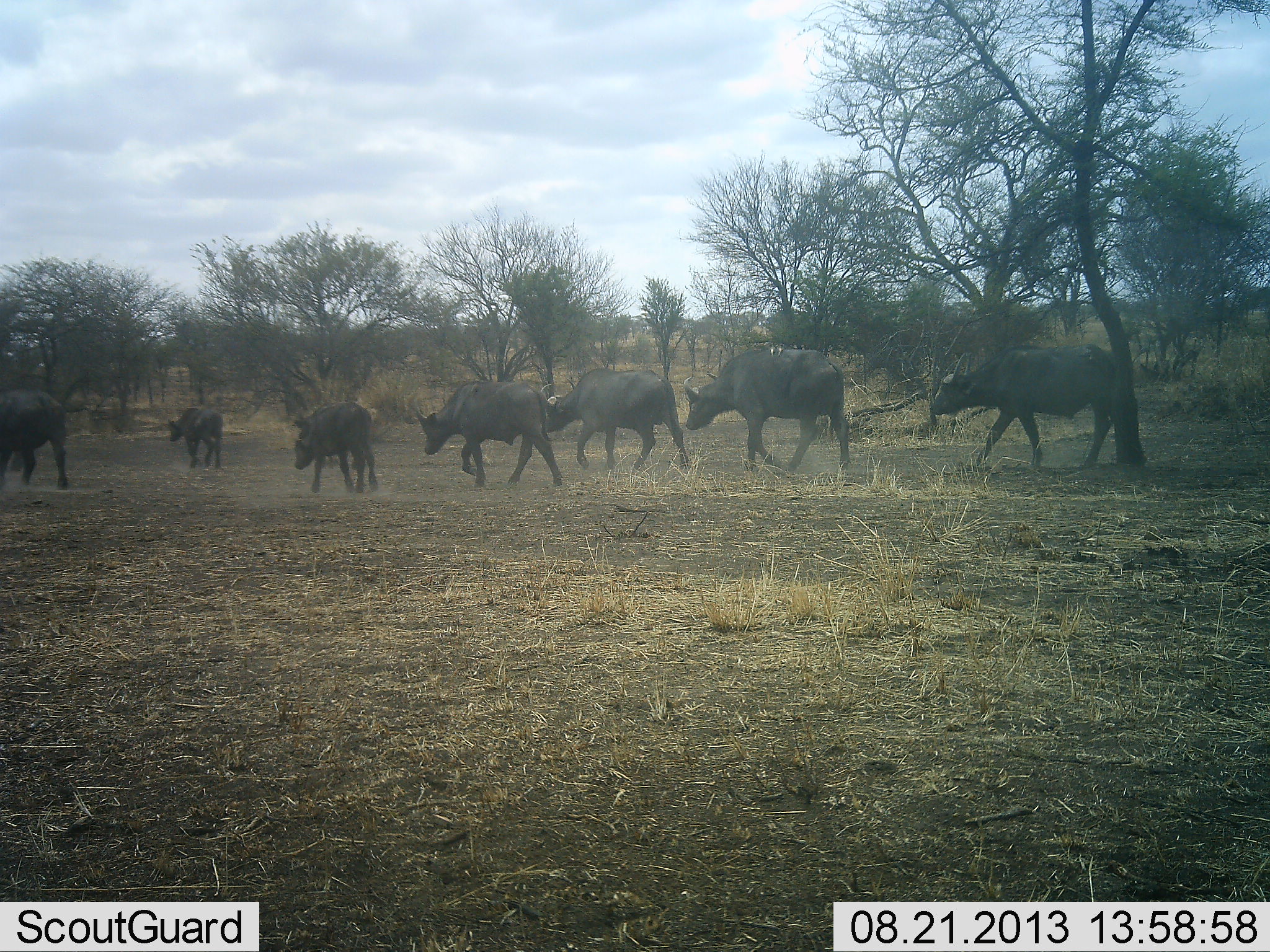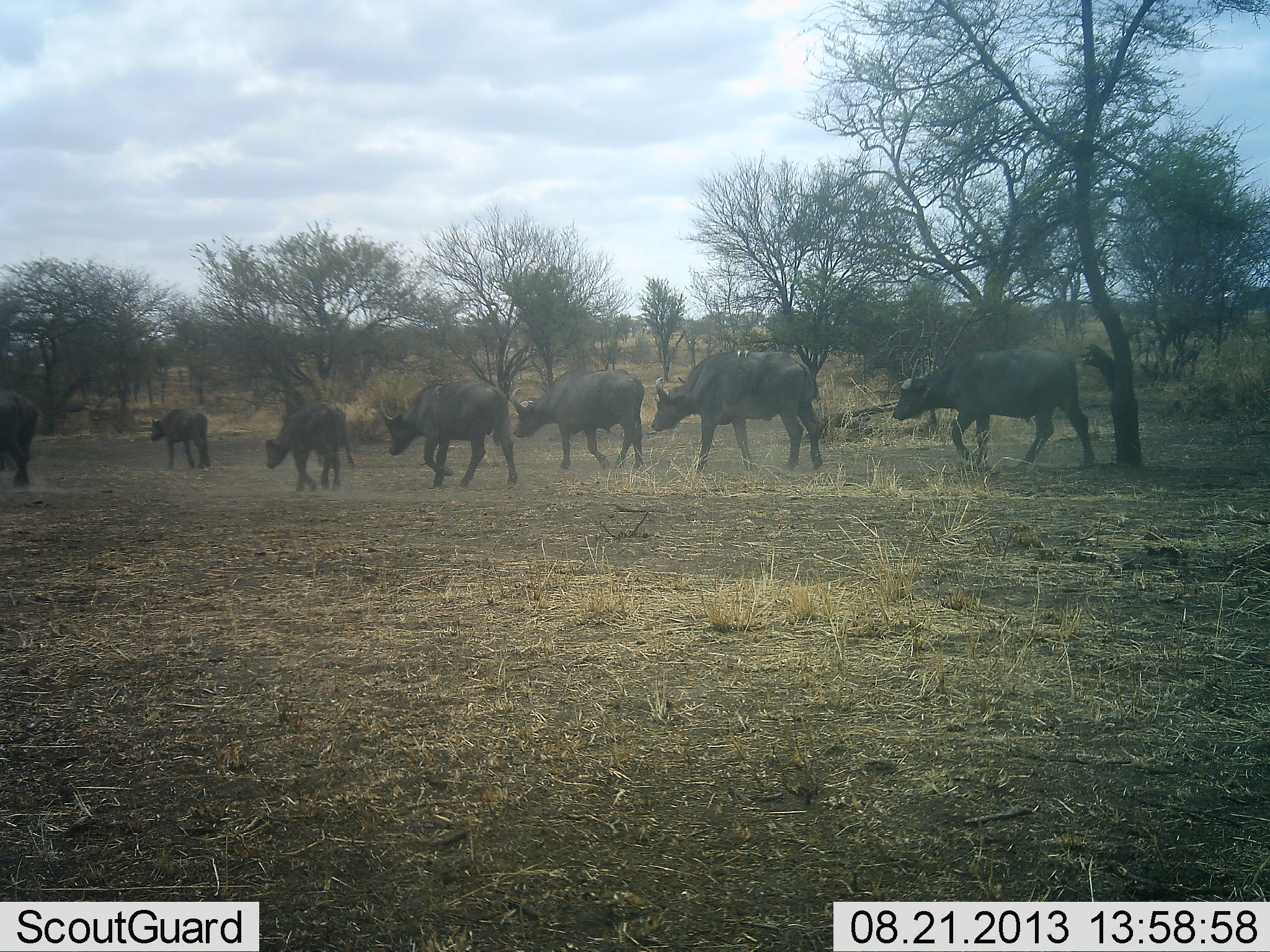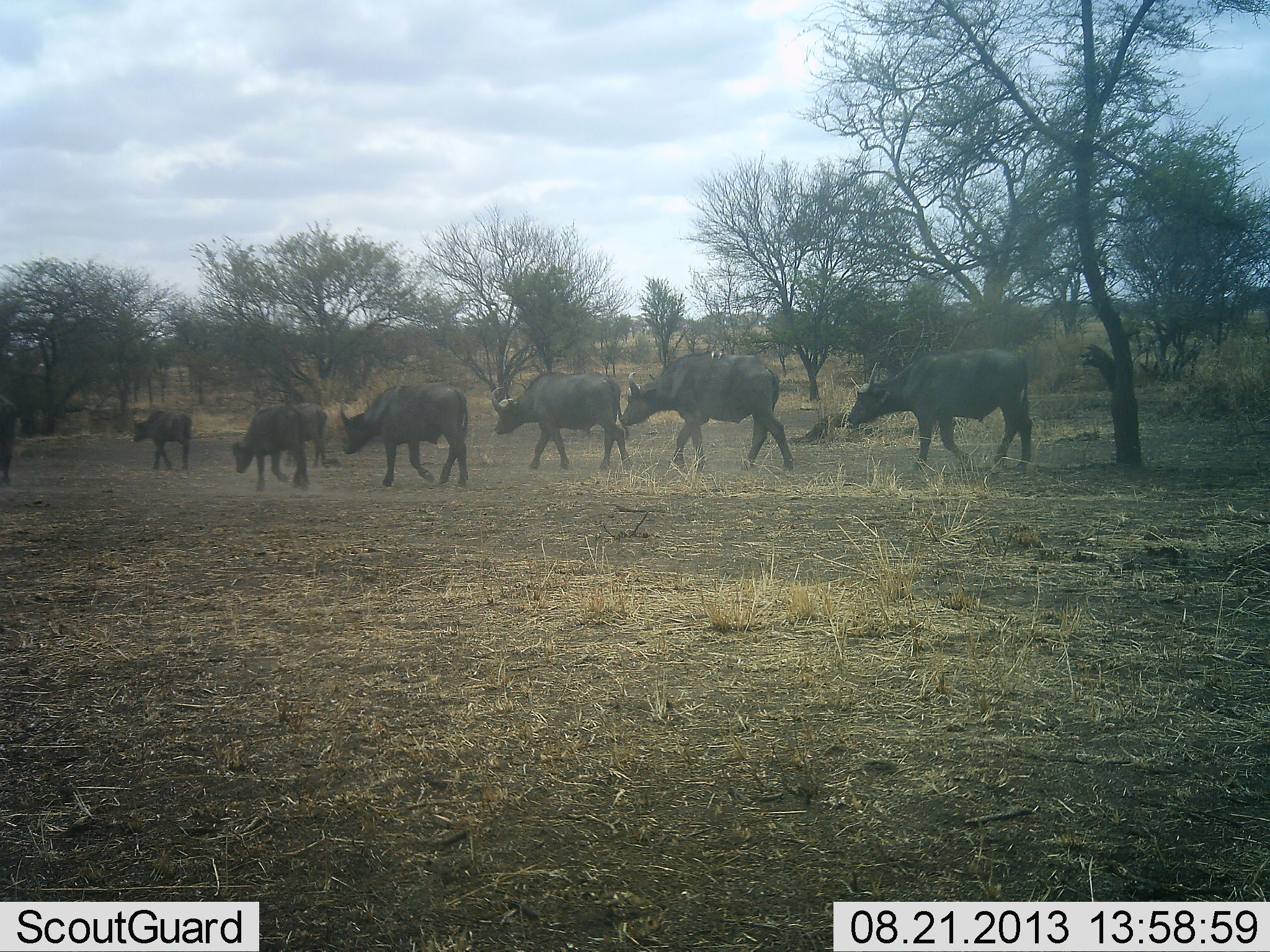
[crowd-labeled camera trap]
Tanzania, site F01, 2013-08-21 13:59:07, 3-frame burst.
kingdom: Animalia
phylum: Chordata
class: Mammalia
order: Artiodactyla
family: Bovidae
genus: Syncerus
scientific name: Syncerus caffer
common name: cape buffalo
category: buffalo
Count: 8.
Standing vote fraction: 0%.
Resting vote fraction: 0%.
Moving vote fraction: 100%.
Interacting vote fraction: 0%.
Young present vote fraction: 14%.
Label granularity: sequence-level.